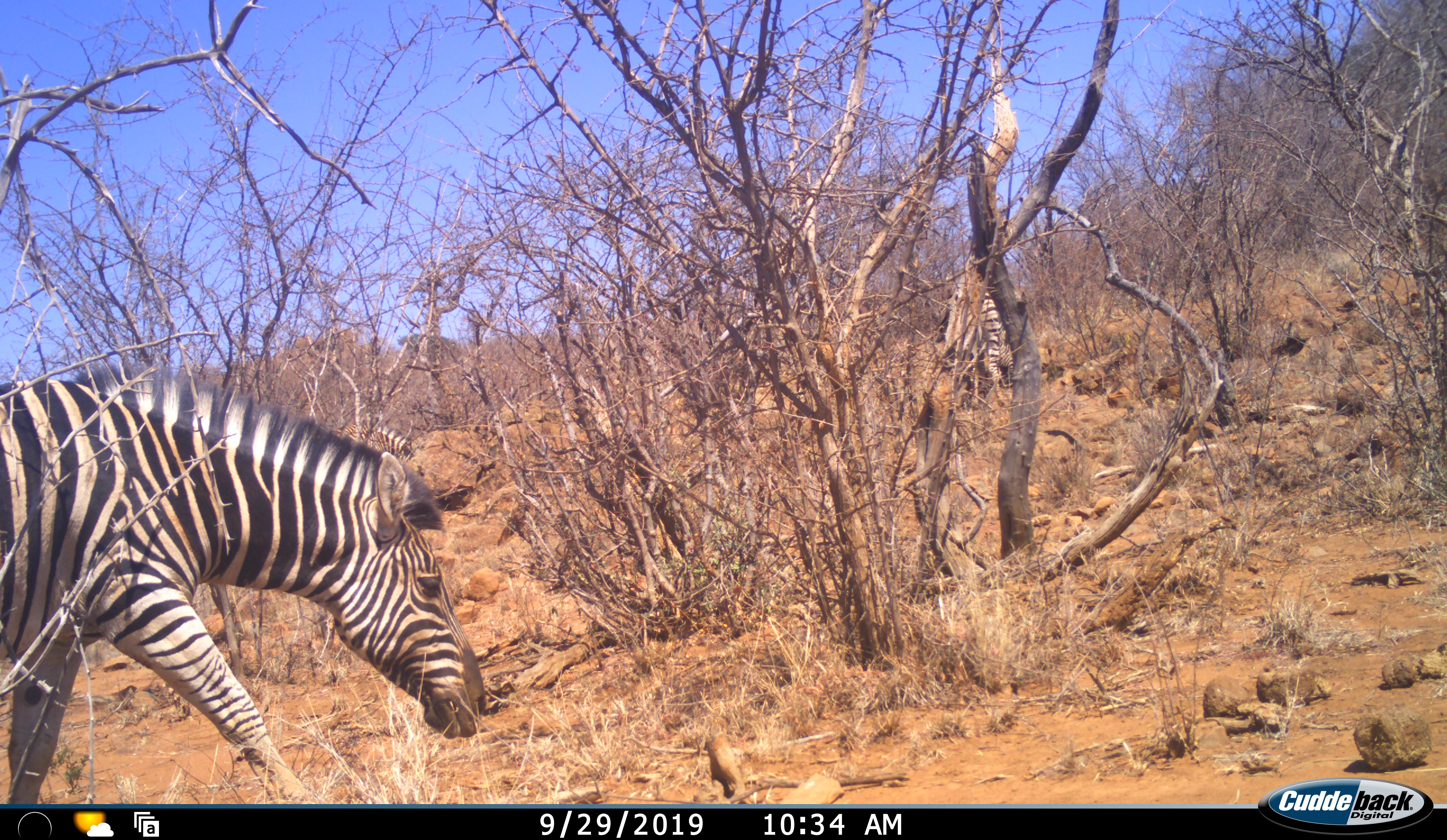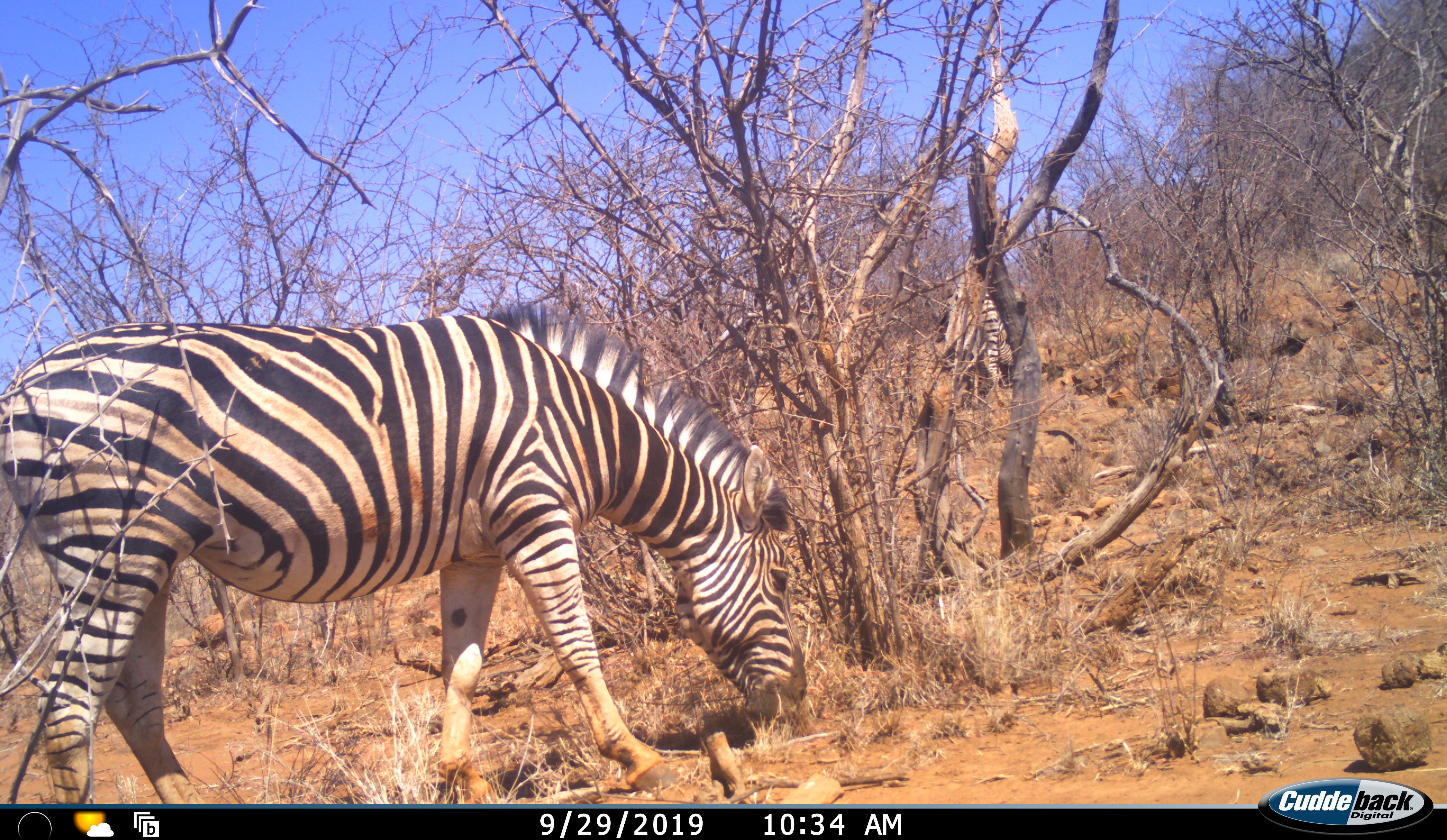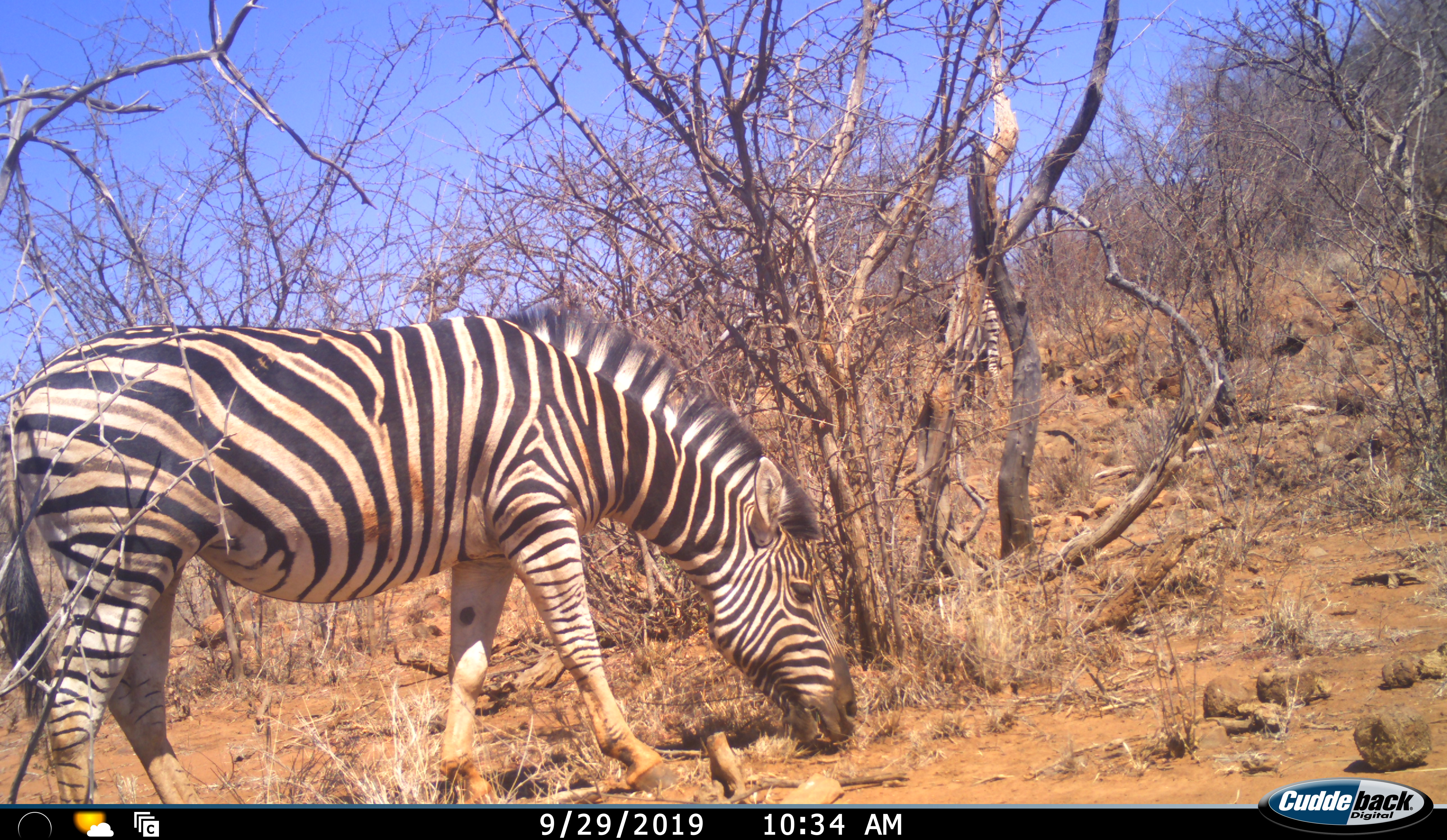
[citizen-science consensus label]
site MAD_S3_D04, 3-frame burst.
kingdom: Animalia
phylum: Chordata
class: Mammalia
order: Perissodactyla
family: Equidae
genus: Equus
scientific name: Equus quagga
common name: plains zebra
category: zebraplains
Zebraplains (plains zebra) (Equus quagga), count 2. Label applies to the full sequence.